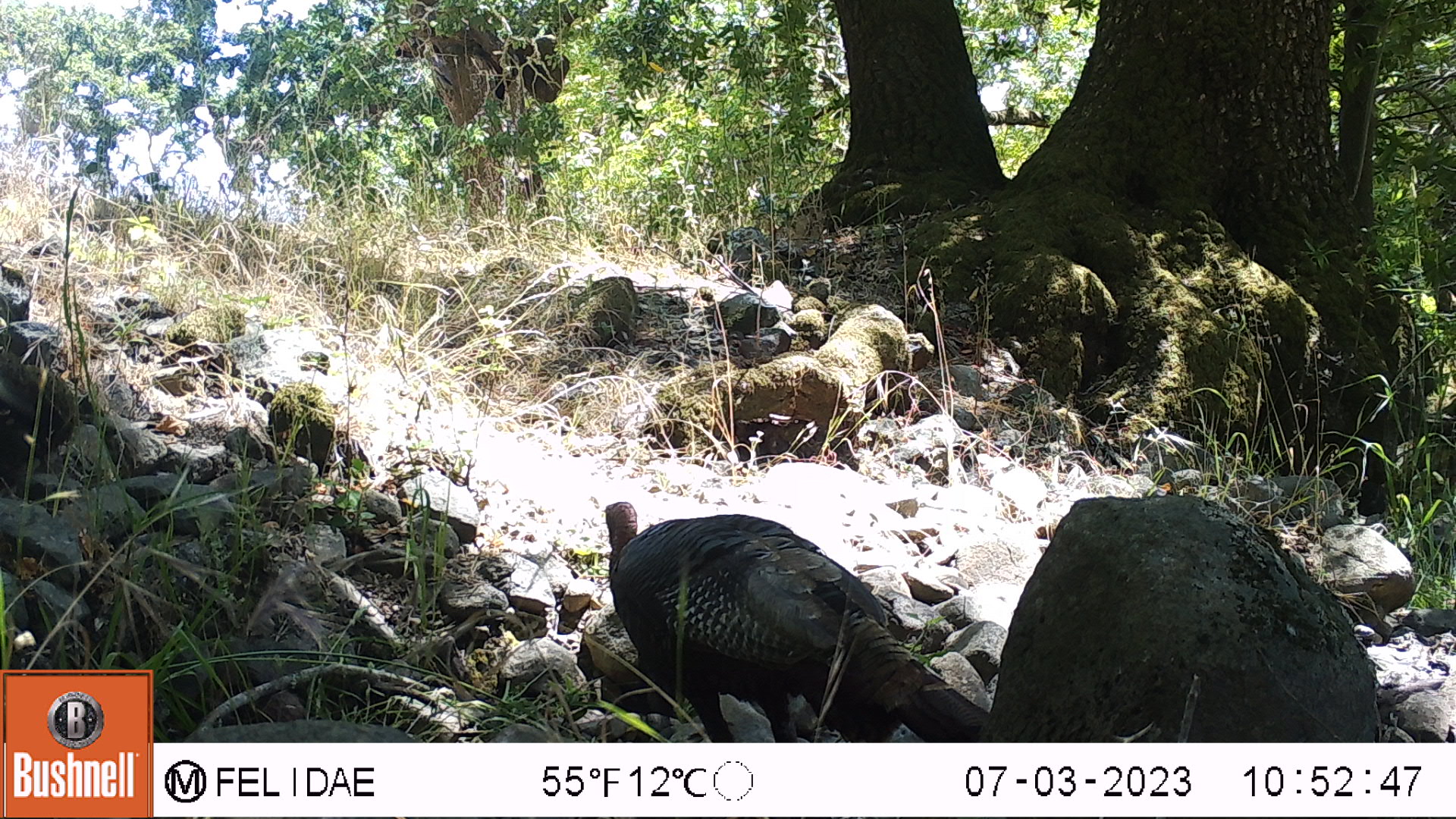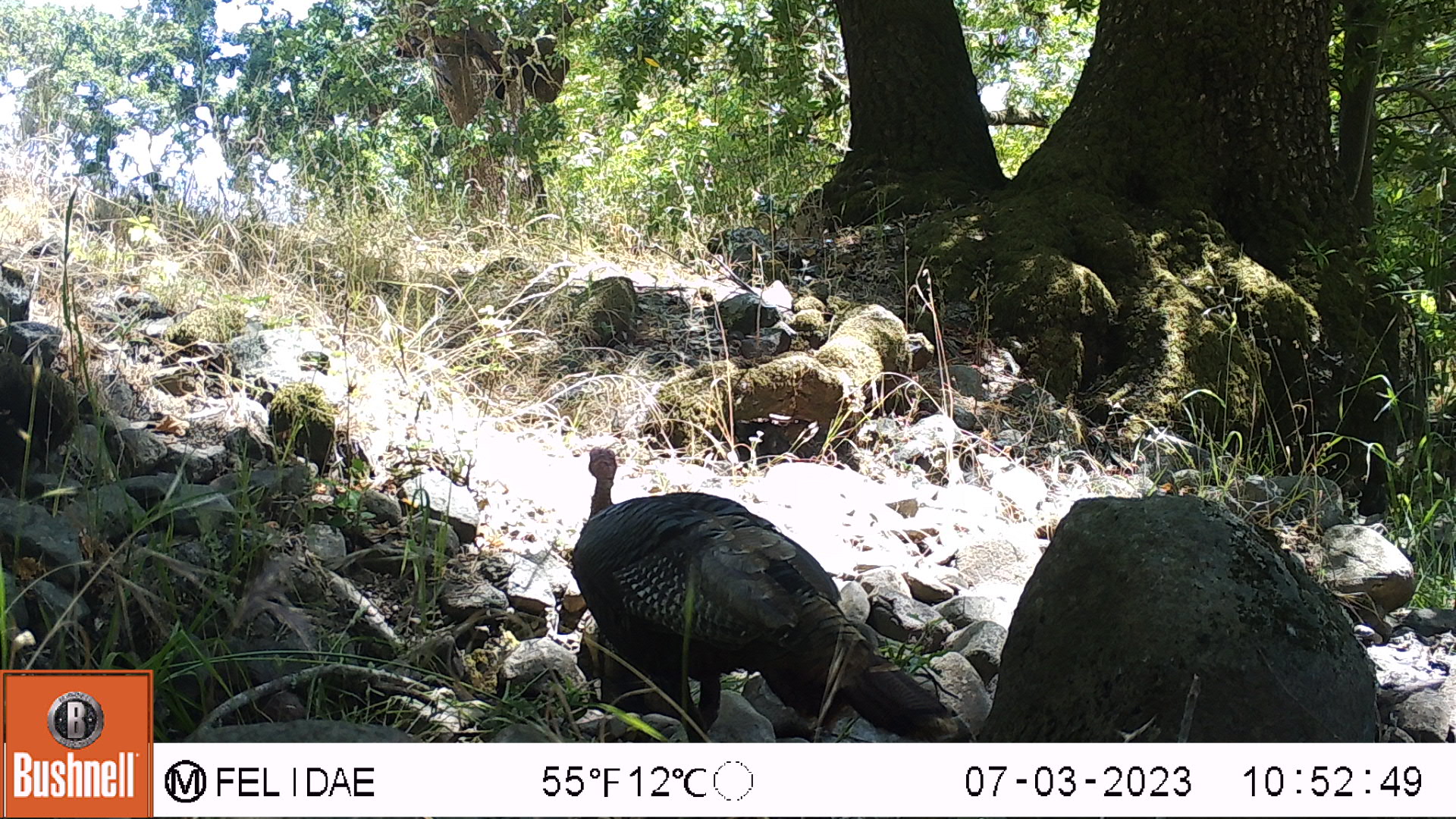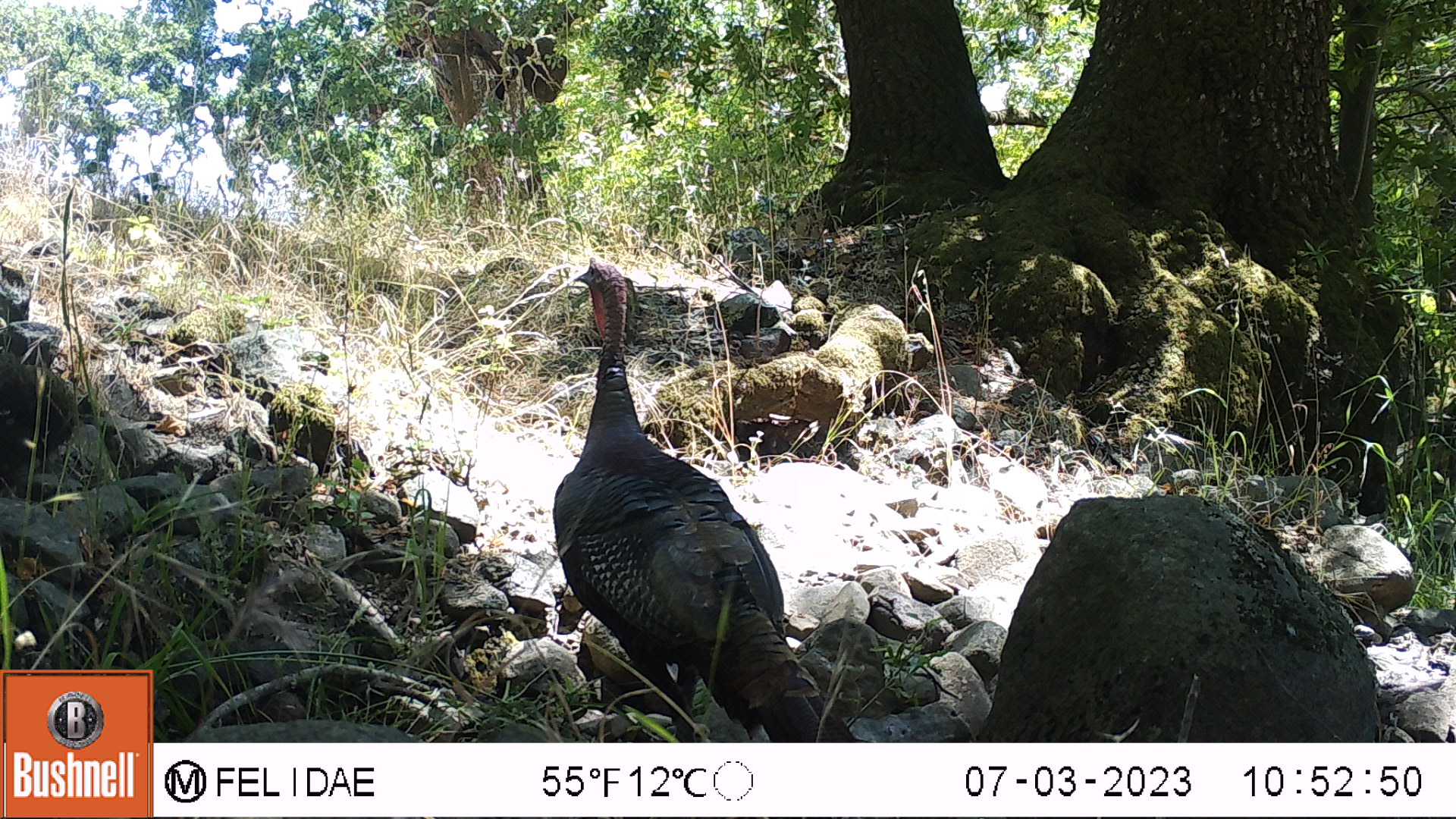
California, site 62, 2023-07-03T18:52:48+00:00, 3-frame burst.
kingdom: Animalia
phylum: Chordata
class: Aves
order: Galliformes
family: Phasianidae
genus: Meleagris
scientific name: Meleagris gallopavo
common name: turkey